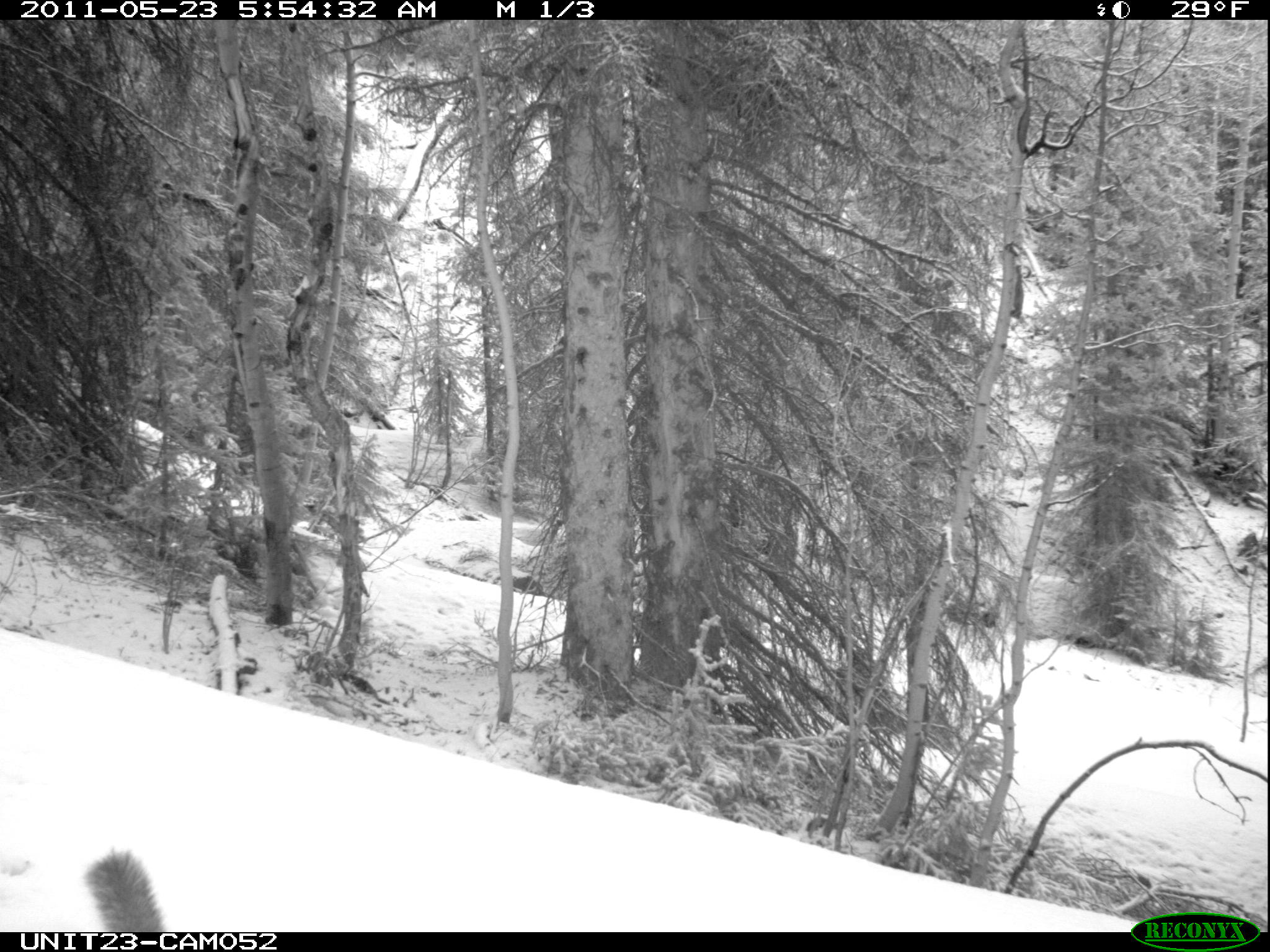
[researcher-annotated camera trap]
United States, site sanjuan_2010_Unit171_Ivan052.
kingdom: Animalia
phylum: Chordata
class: Mammalia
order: Rodentia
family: Sciuridae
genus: Tamiasciurus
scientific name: Tamiasciurus hudsonicus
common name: american red squirrel